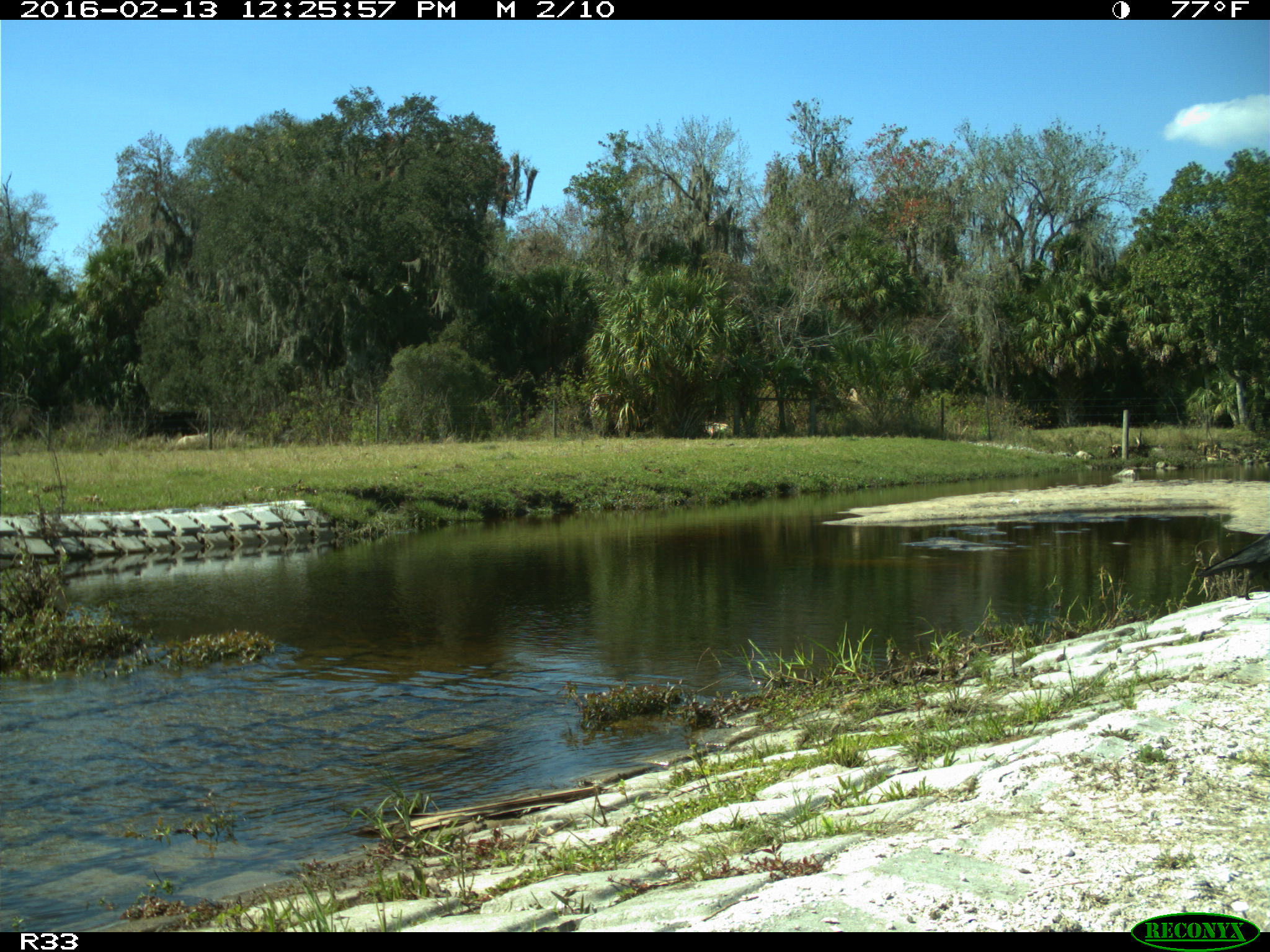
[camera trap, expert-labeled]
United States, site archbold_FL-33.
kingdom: Animalia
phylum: Chordata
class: Aves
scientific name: Aves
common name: birds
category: unidentified bird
Unidentified bird (birds) (Aves).